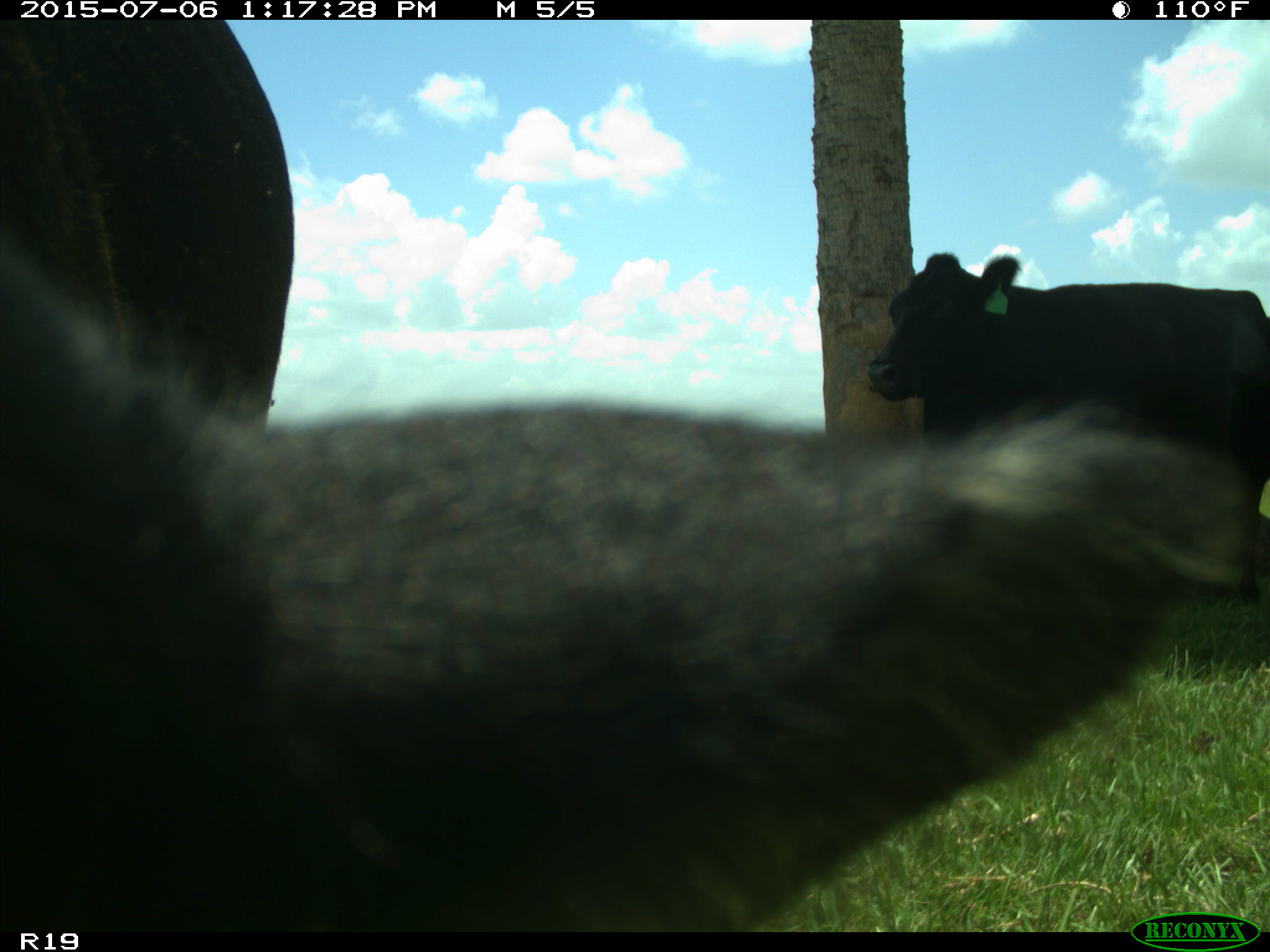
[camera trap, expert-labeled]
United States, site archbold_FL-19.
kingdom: Animalia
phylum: Chordata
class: Mammalia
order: Artiodactyla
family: Bovidae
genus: Bos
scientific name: Bos taurus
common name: domestic cow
Bos taurus (domestic cow).